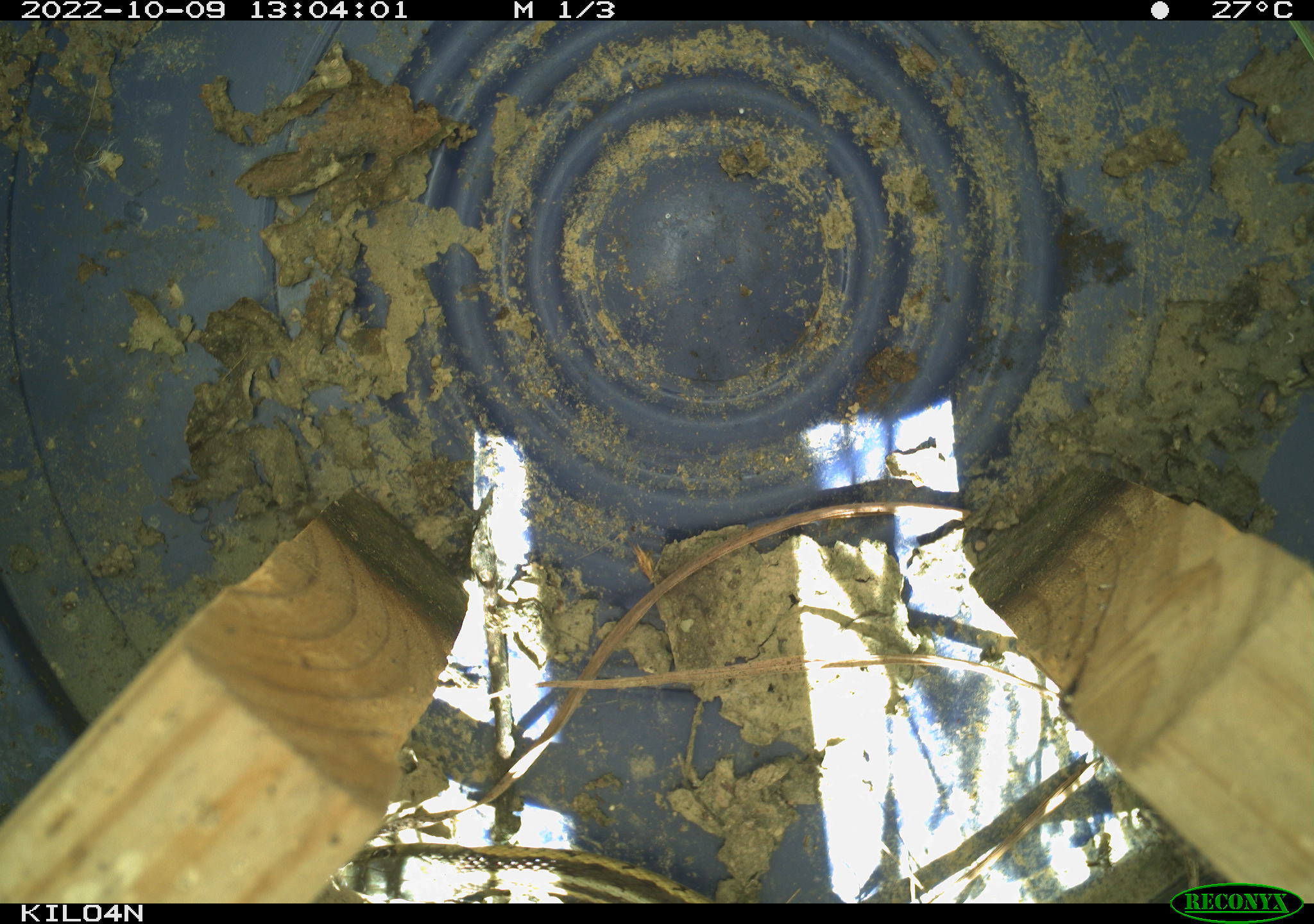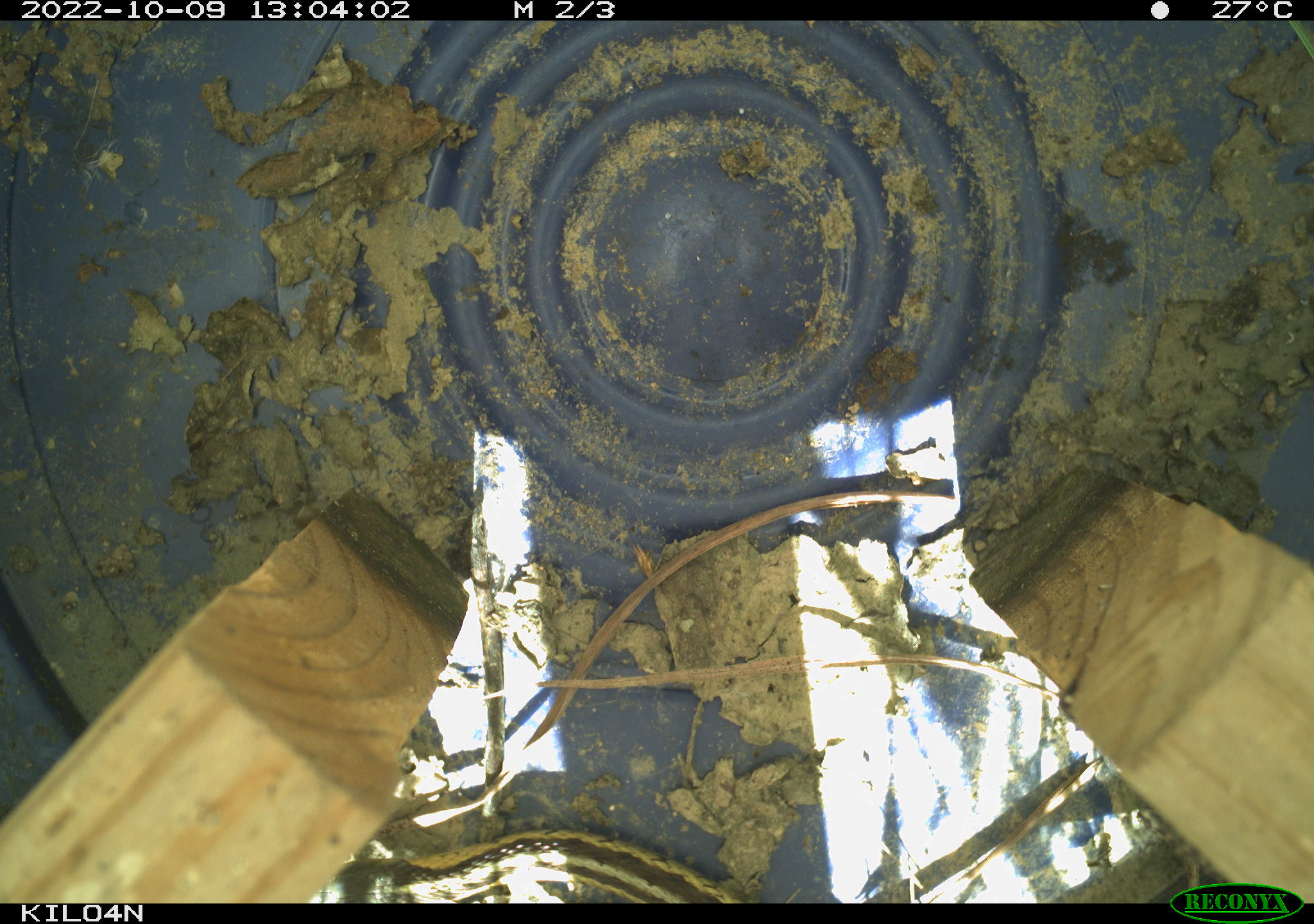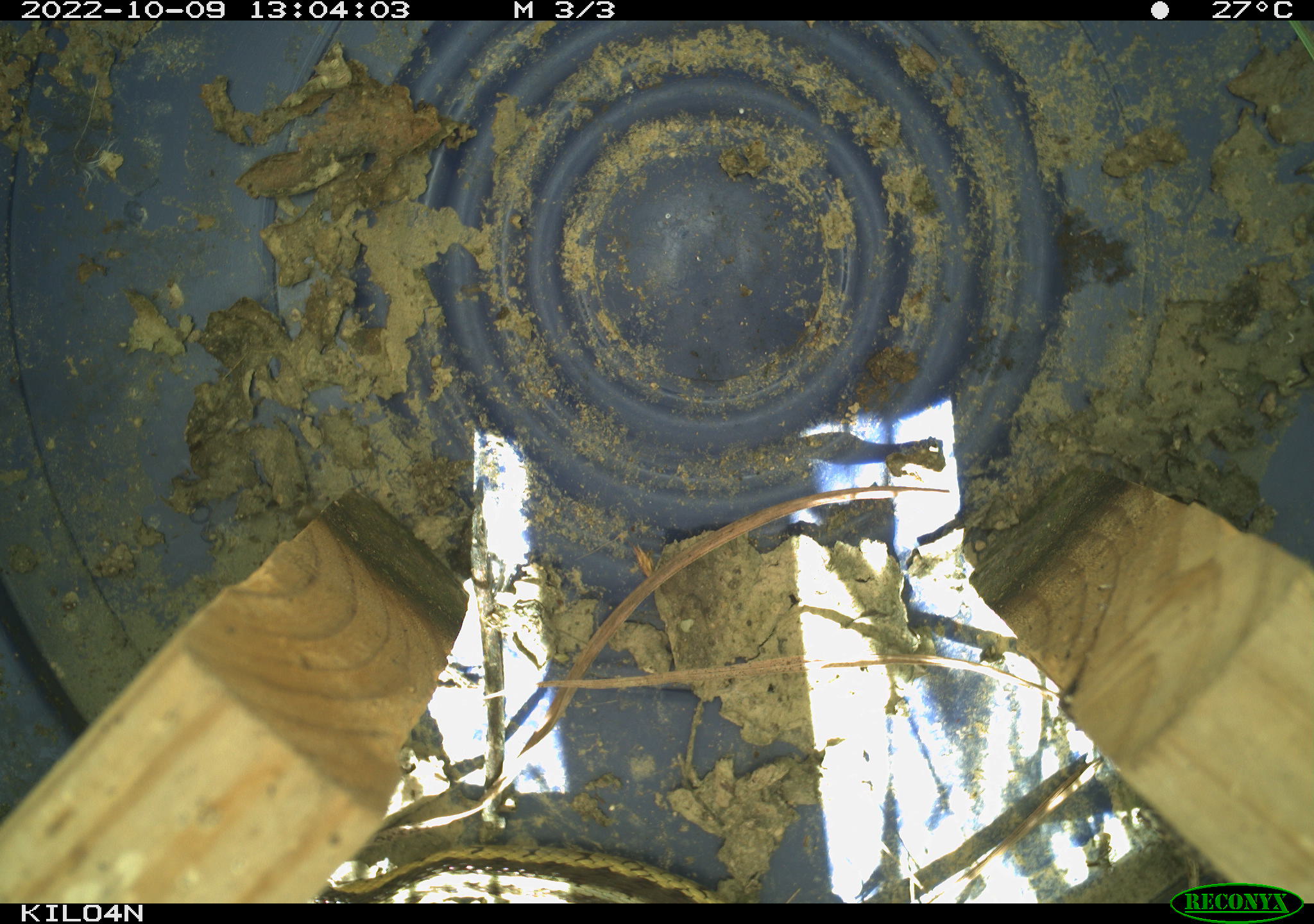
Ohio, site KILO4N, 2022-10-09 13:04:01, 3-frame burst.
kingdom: Animalia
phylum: Chordata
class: Reptilia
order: Squamata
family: Colubridae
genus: Thamnophis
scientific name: Thamnophis sirtalis sirtalis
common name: eastern gartersnake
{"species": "eastern gartersnake (Thamnophis sirtalis sirtalis)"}